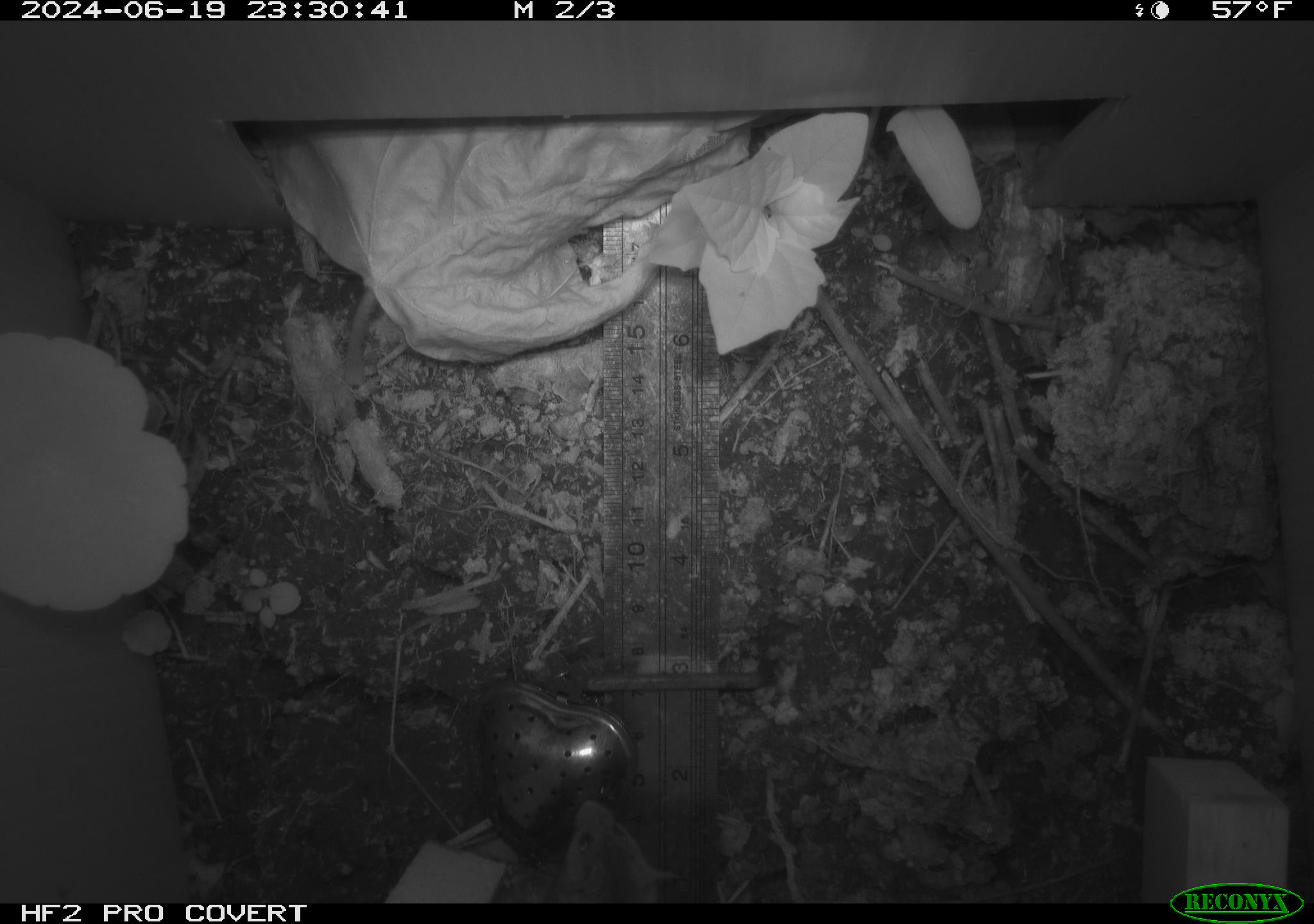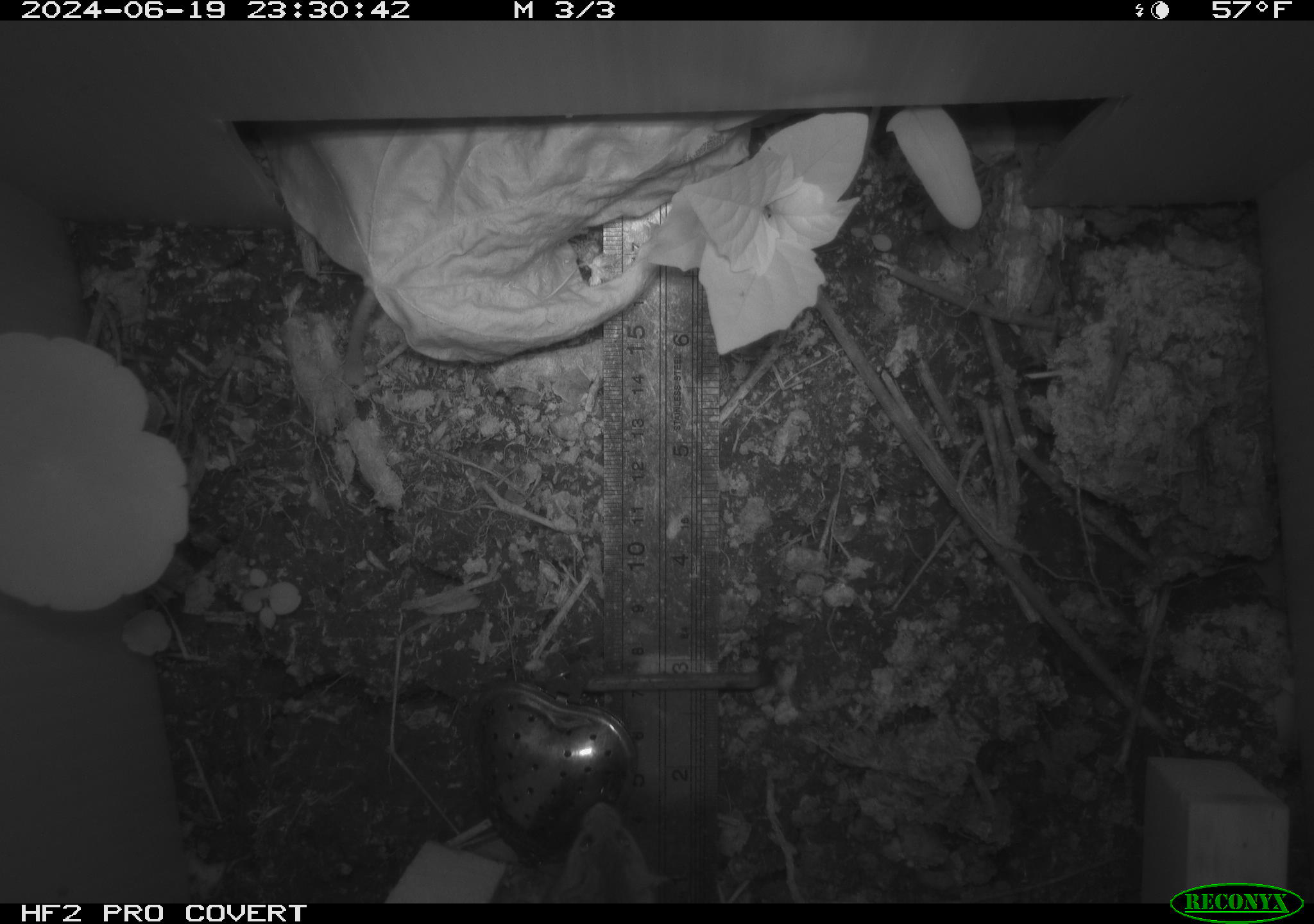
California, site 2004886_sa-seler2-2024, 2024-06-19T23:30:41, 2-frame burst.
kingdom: Animalia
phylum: Chordata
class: Mammalia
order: Rodentia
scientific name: Rodentia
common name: mouse species